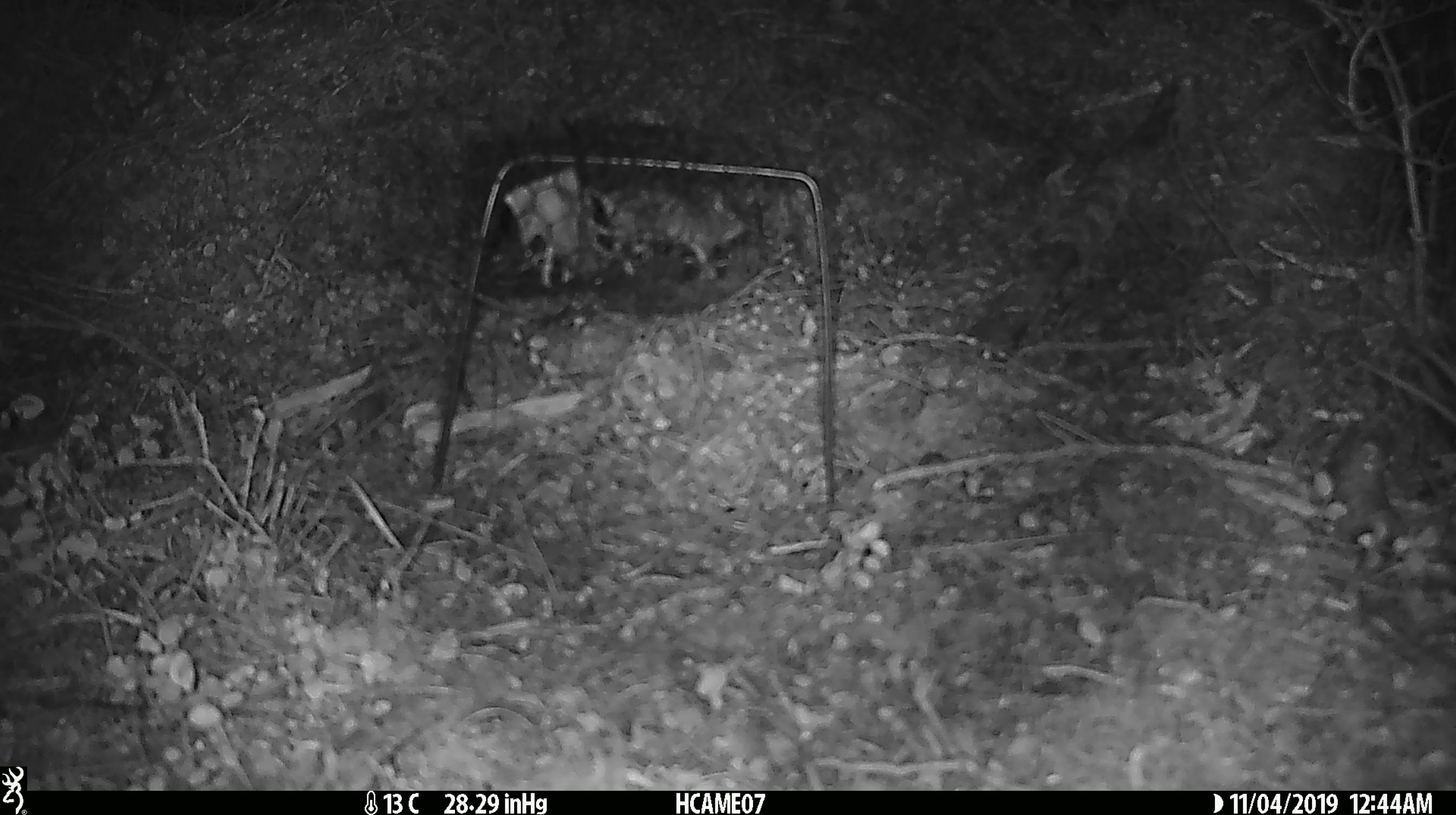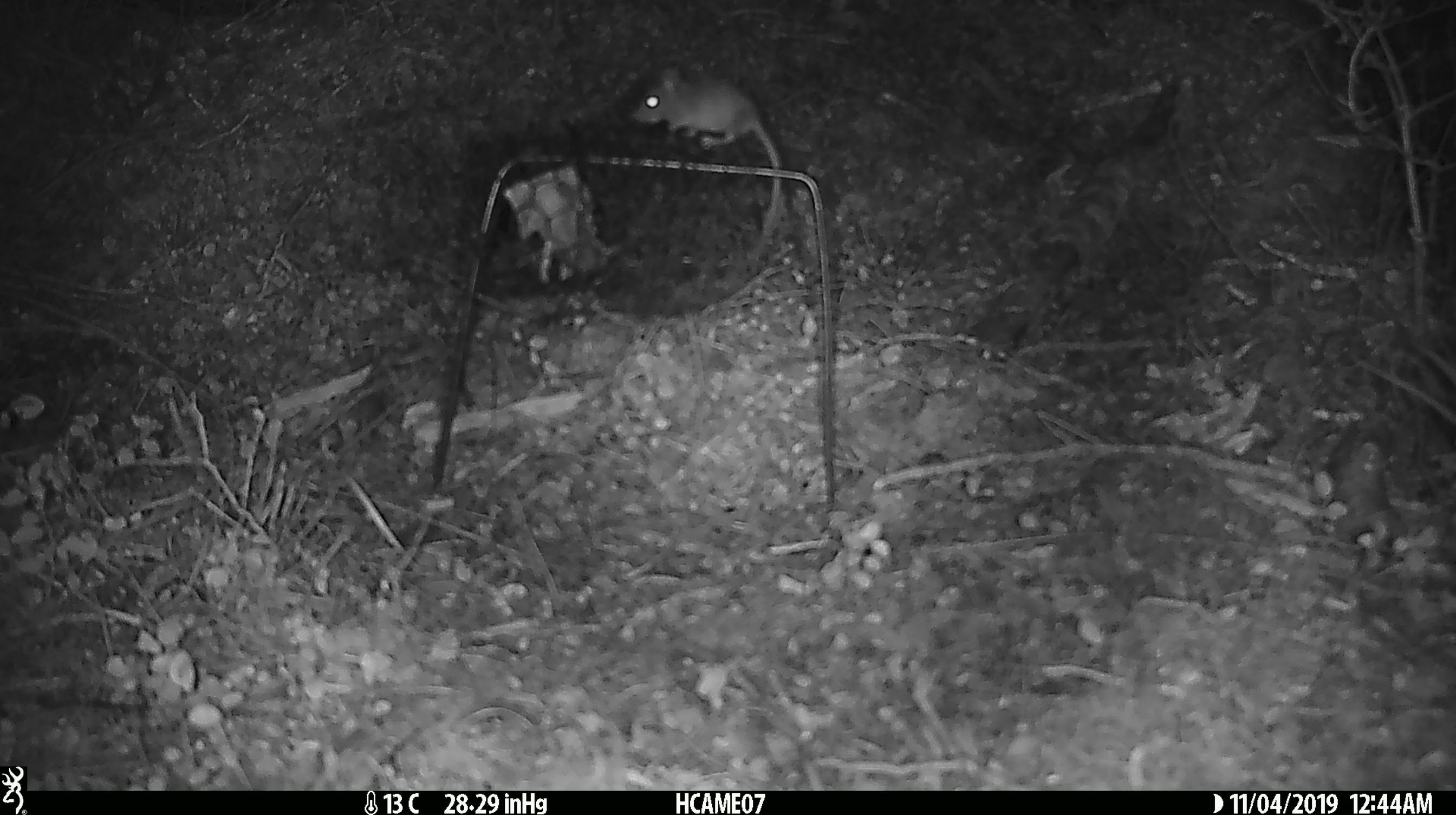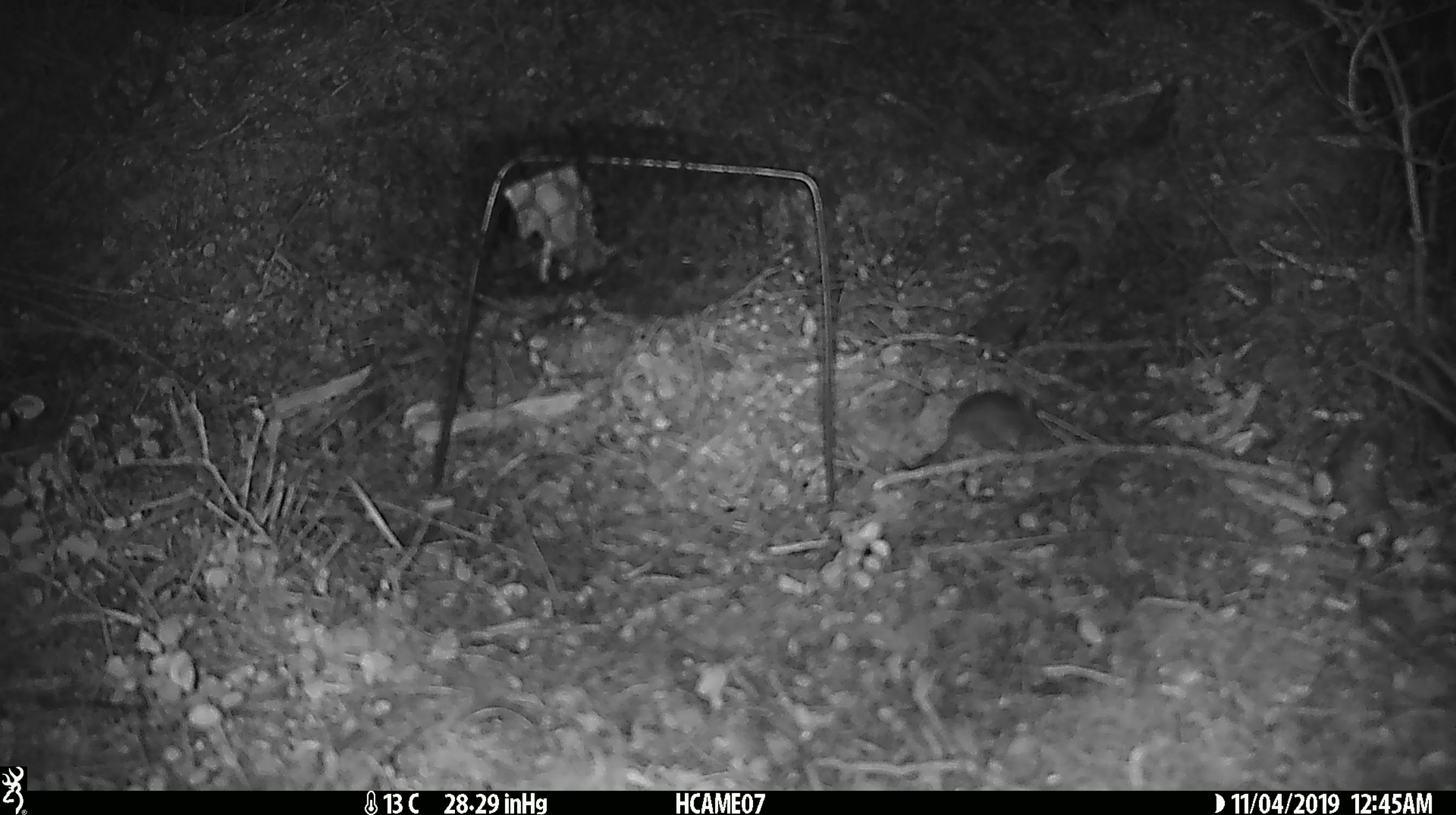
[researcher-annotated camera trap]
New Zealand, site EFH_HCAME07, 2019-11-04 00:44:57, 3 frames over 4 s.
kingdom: Animalia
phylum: Chordata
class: Mammalia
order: Rodentia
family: Muridae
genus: Mus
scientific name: Mus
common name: mouse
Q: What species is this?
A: Mouse (Mus).